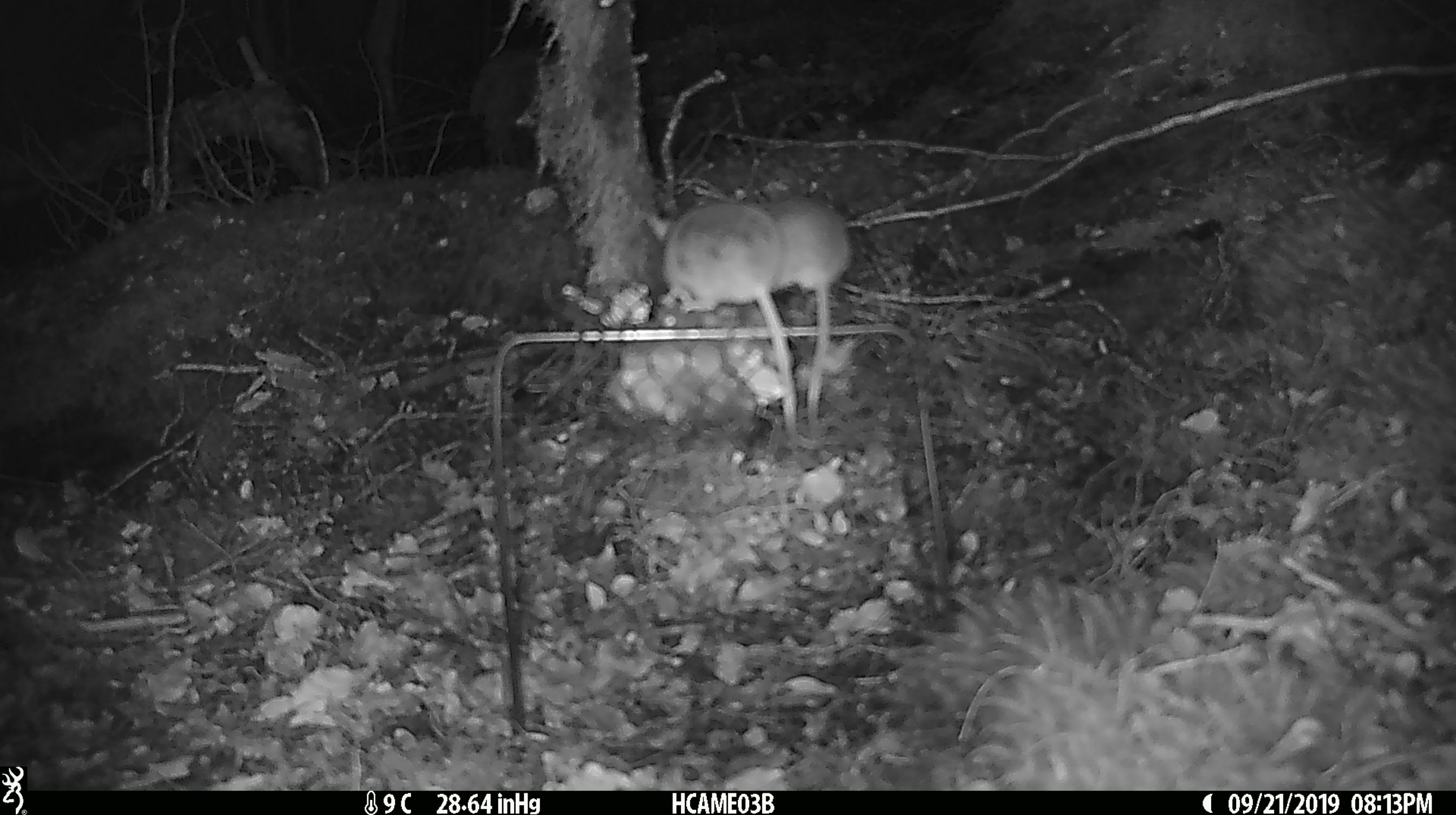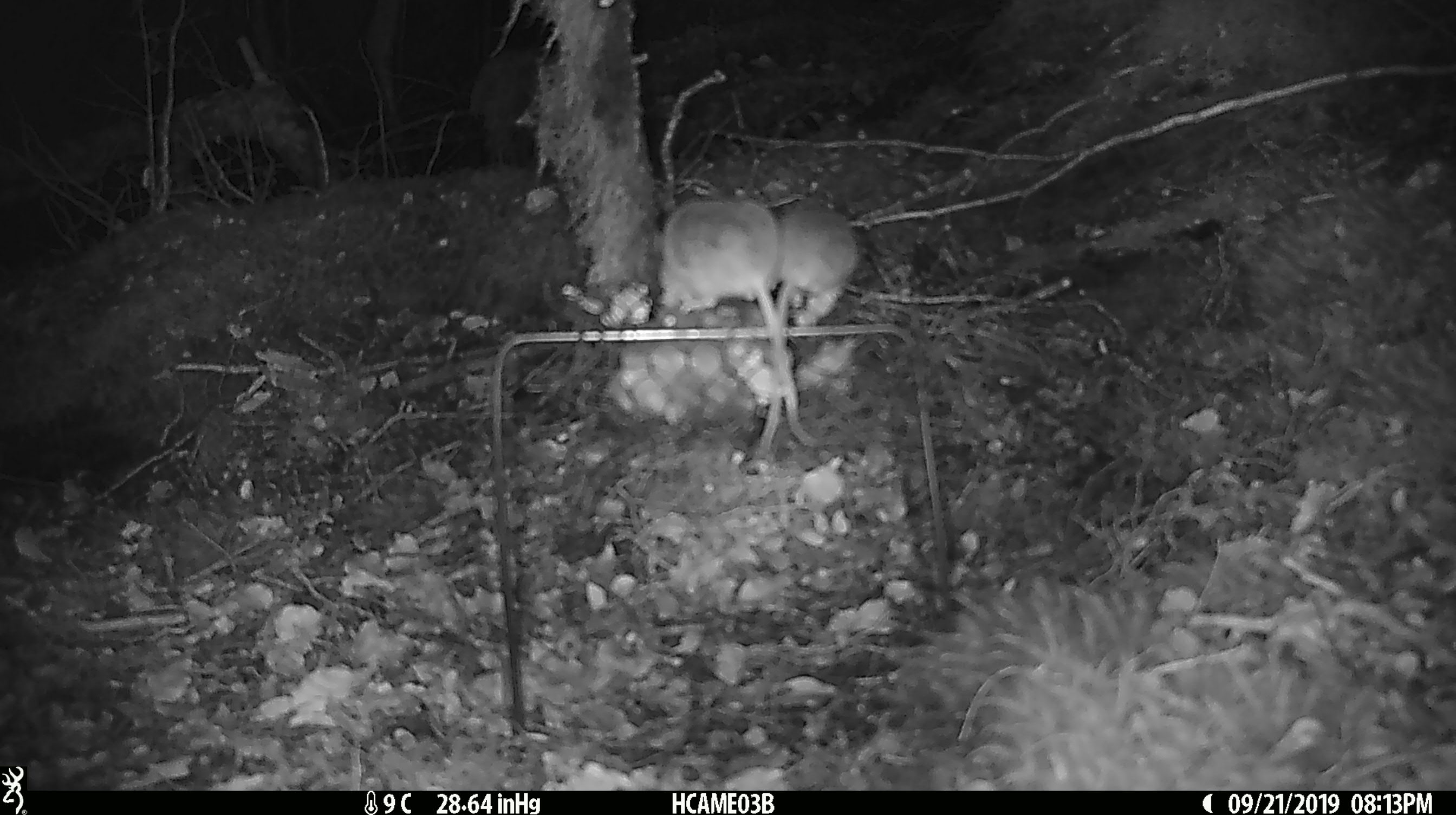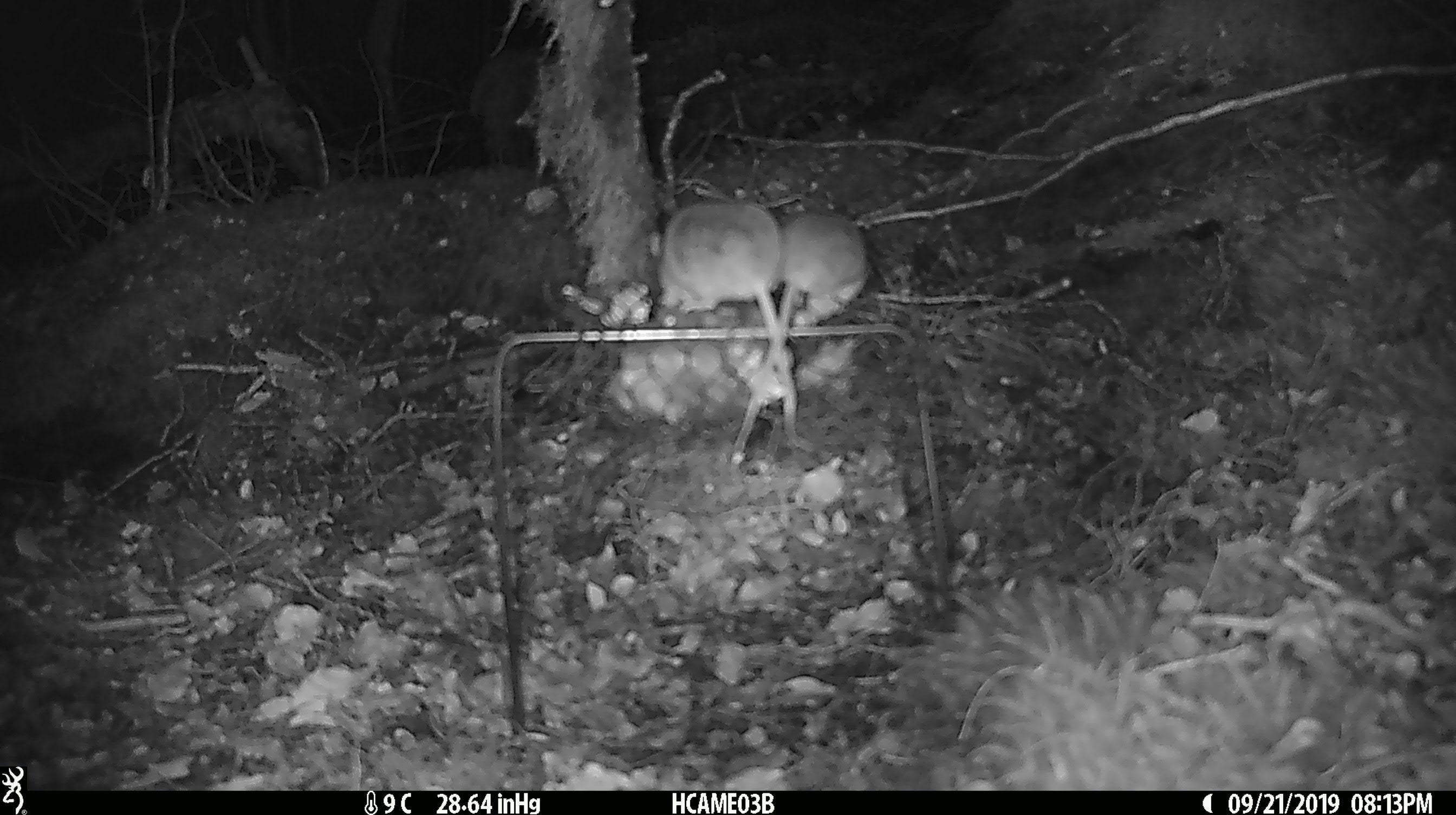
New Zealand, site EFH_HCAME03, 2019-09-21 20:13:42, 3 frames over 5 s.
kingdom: Animalia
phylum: Chordata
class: Mammalia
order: Rodentia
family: Muridae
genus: Mus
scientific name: Mus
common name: mouse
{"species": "mouse (Mus)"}